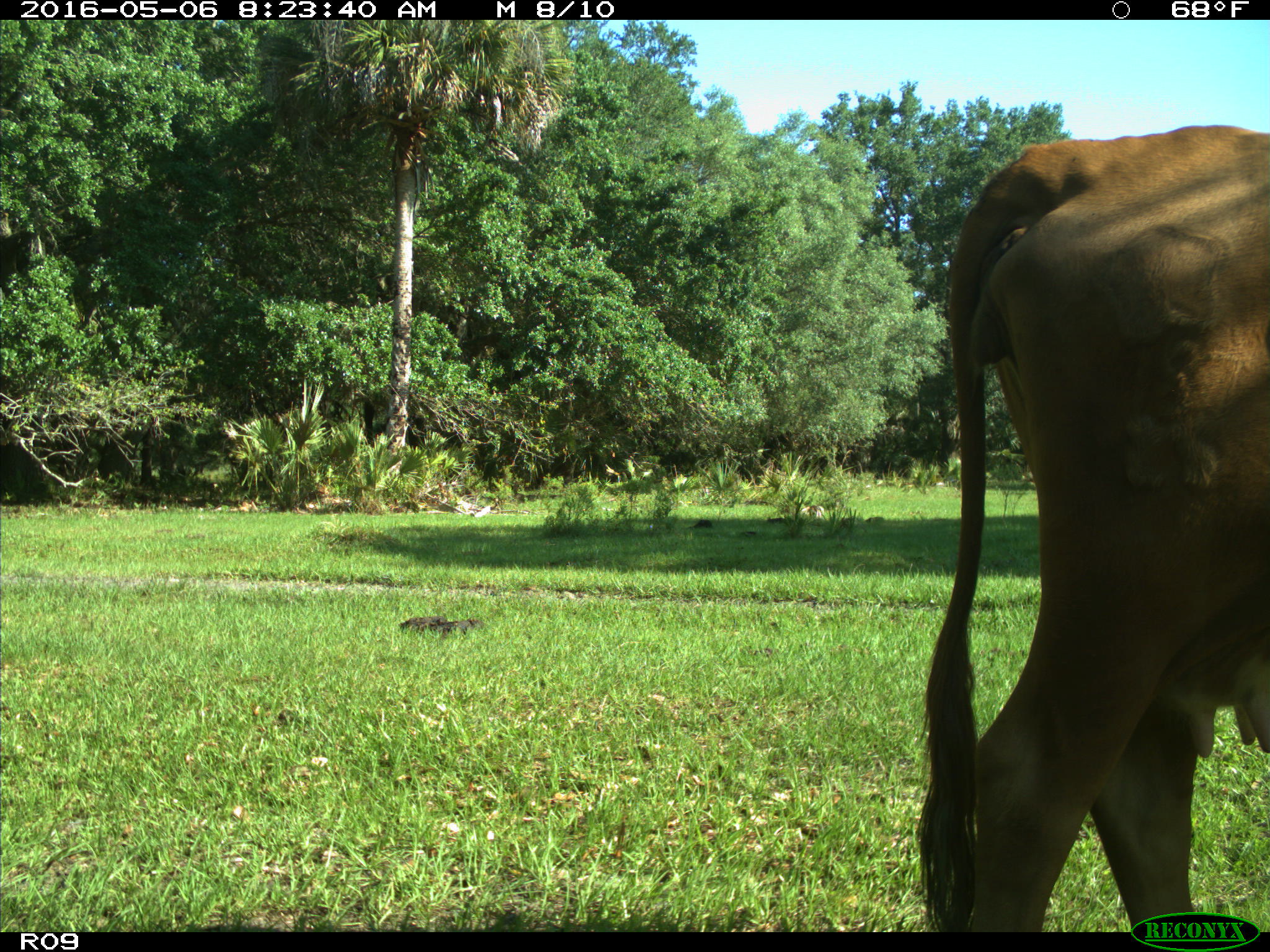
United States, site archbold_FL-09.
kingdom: Animalia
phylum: Chordata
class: Mammalia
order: Artiodactyla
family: Bovidae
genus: Bos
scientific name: Bos taurus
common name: domestic cow